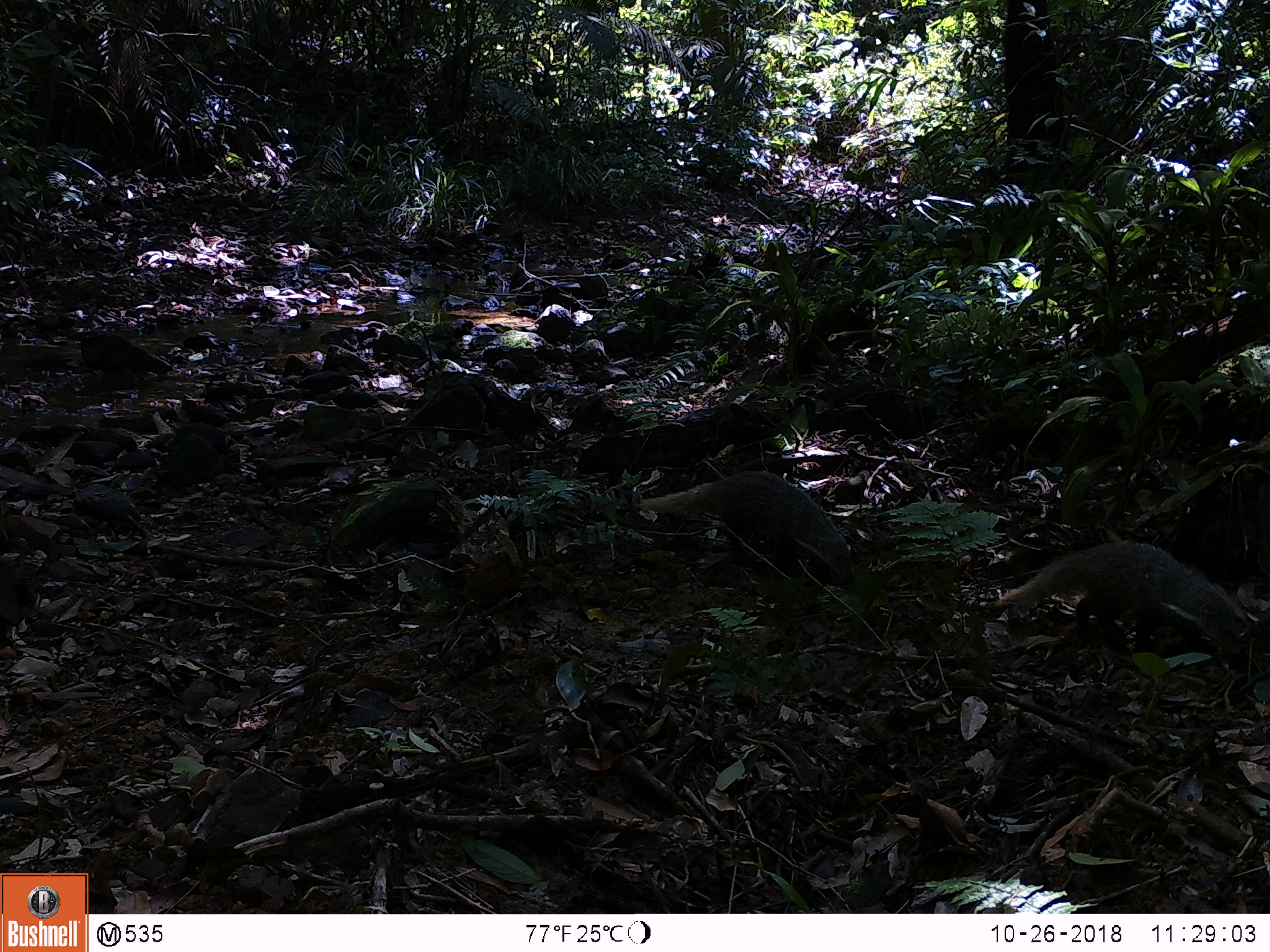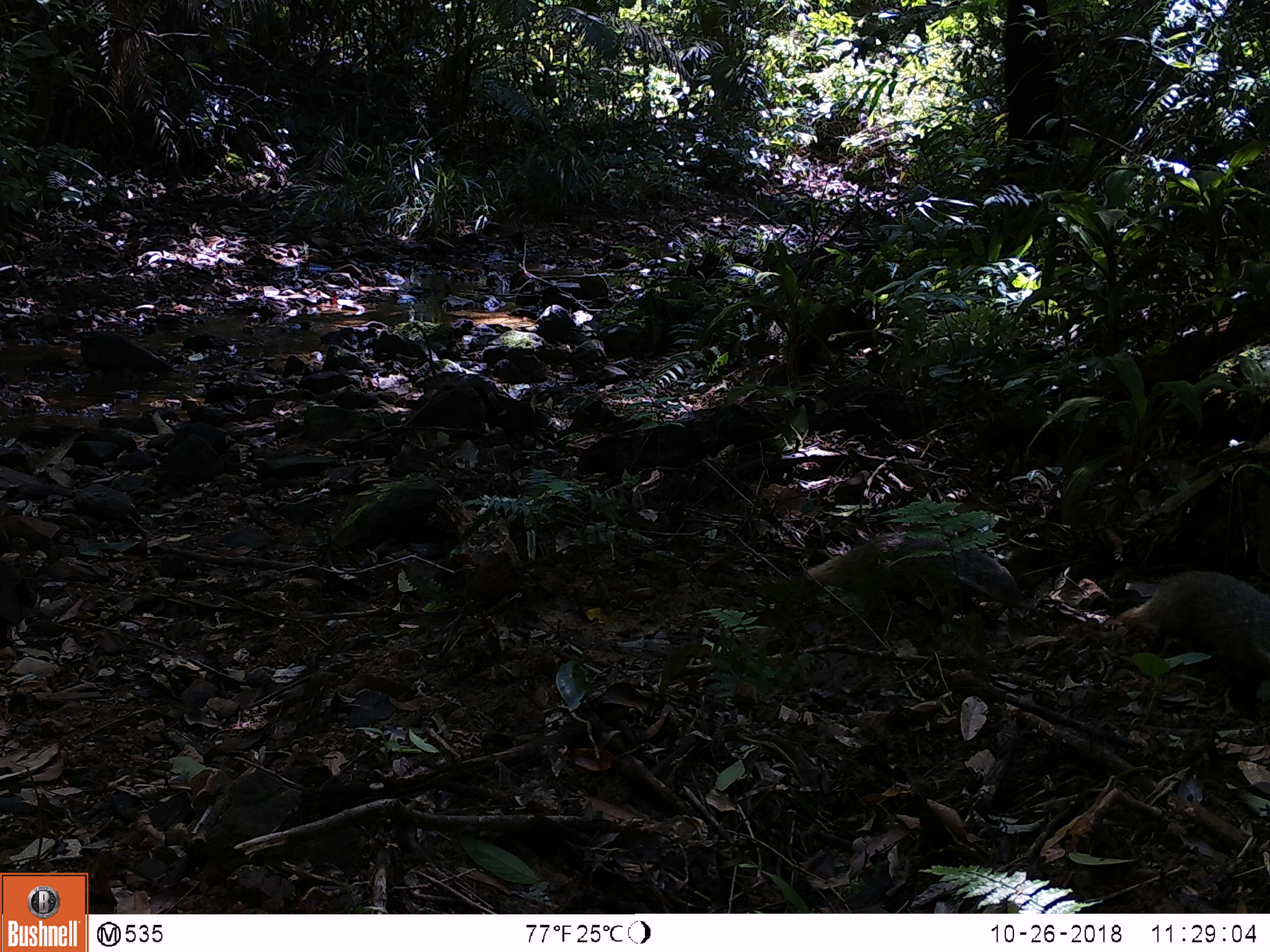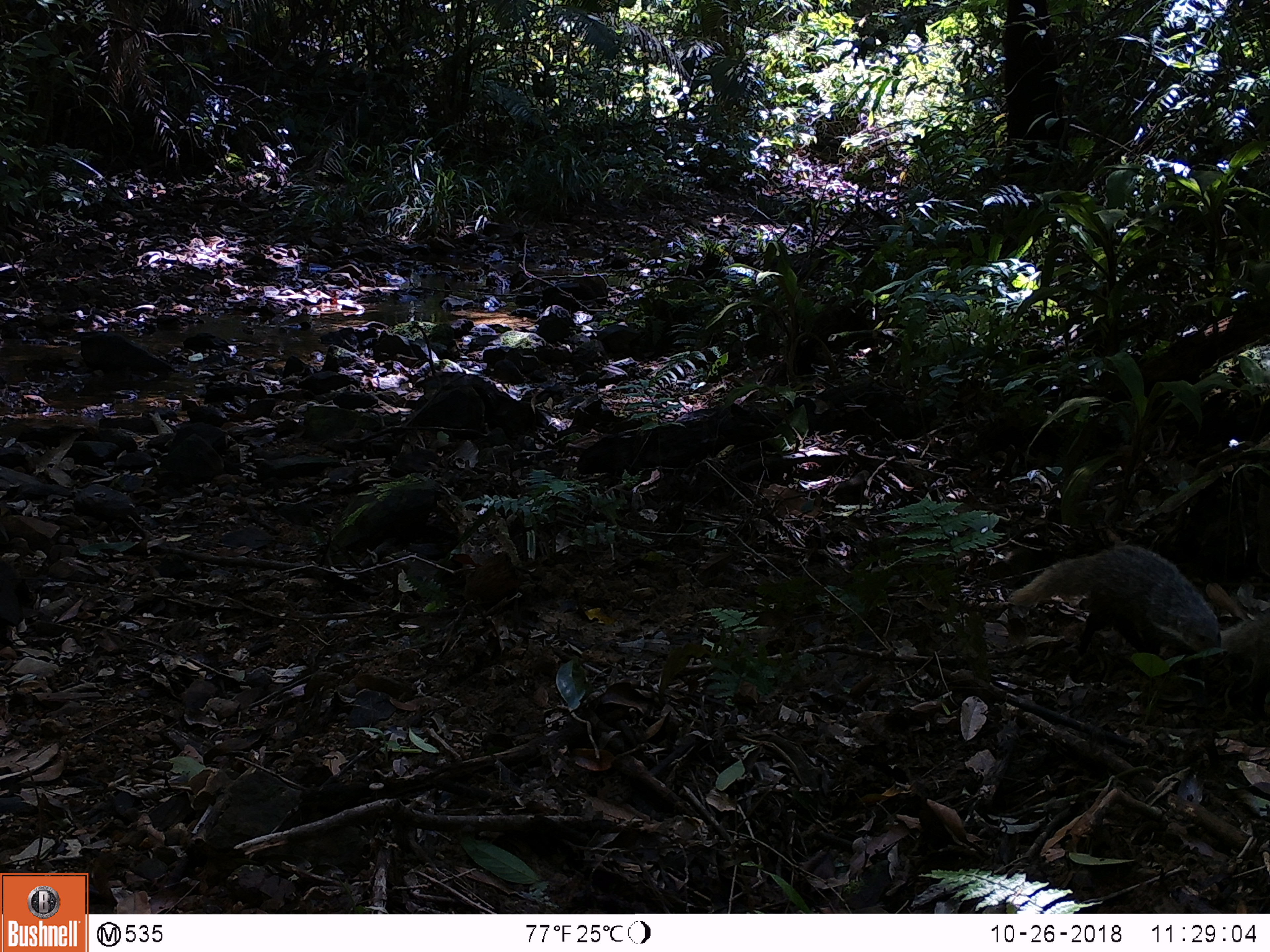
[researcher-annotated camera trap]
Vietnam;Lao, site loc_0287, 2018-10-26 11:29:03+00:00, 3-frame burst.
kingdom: Animalia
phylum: Chordata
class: Mammalia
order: Carnivora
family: Herpestidae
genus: Urva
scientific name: Urva urva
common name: crab-eating mongoose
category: crab eating mongoose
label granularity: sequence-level